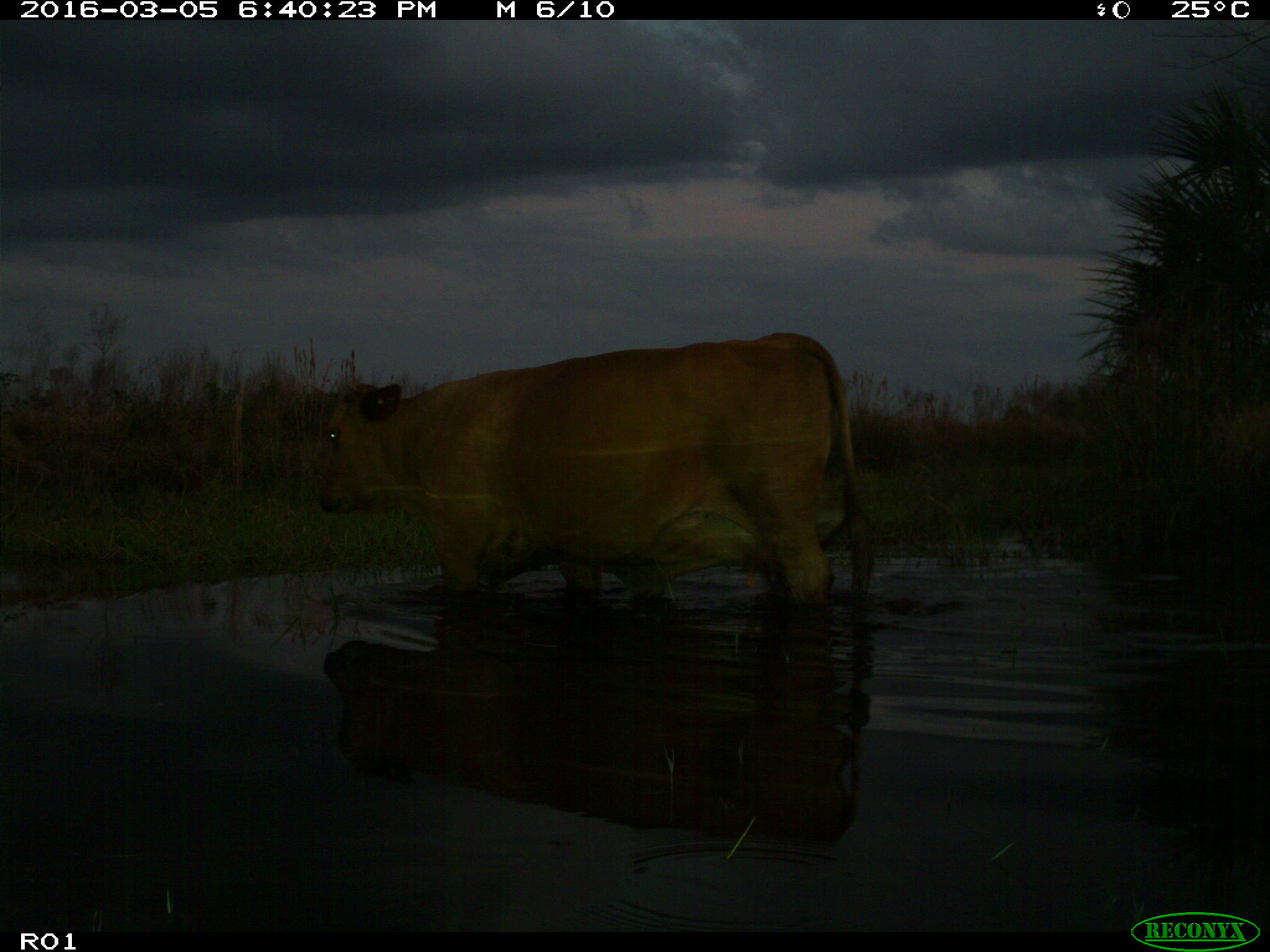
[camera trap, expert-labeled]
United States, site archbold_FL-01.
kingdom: Animalia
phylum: Chordata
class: Mammalia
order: Artiodactyla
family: Bovidae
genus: Bos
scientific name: Bos taurus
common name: domestic cow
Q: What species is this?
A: Bos taurus (domestic cow).